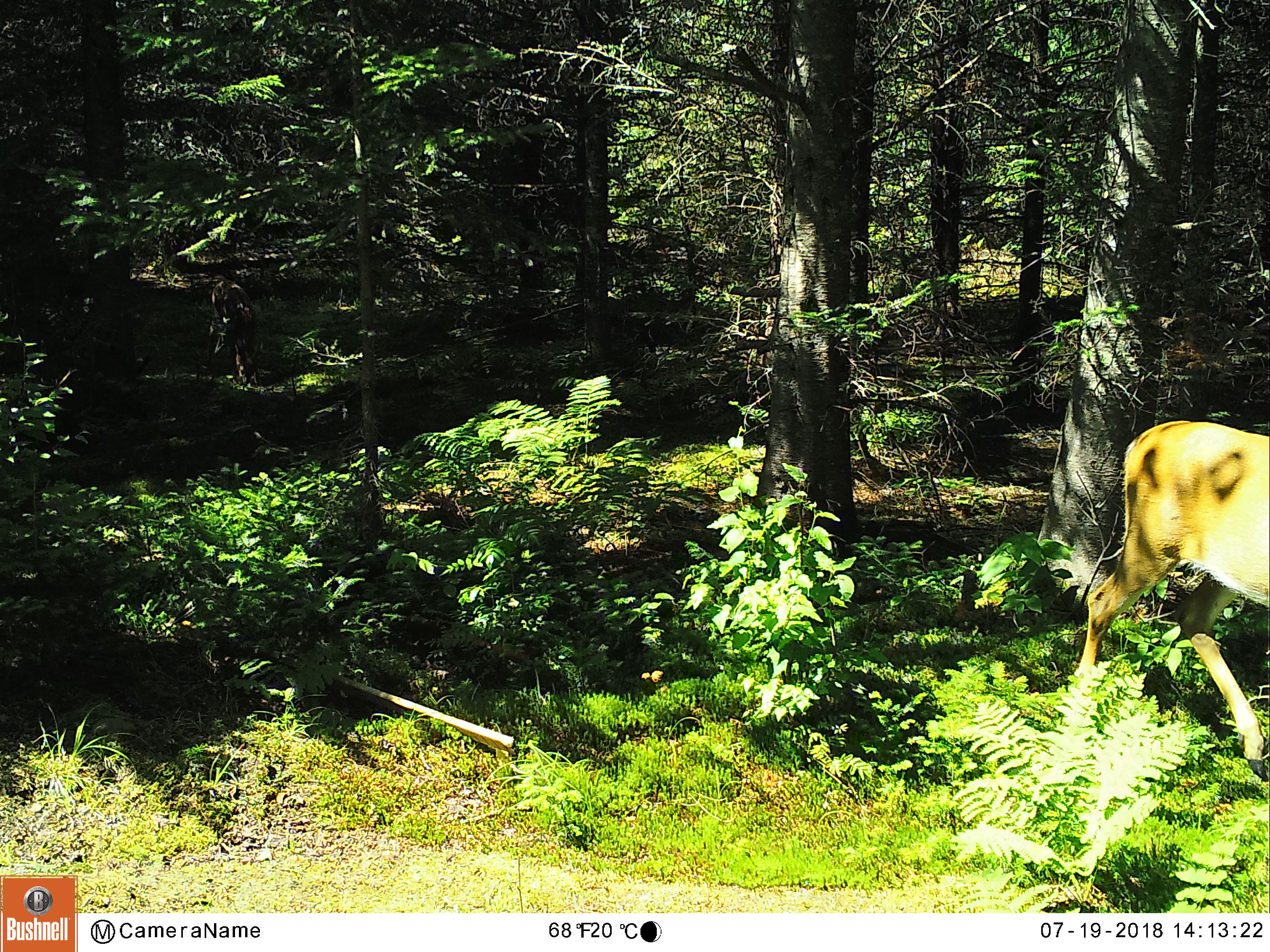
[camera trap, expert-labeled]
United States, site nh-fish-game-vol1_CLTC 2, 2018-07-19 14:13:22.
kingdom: Animalia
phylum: Chordata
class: Mammalia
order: Artiodactyla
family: Cervidae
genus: Odocoileus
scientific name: Odocoileus virginianus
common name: white-tailed deer